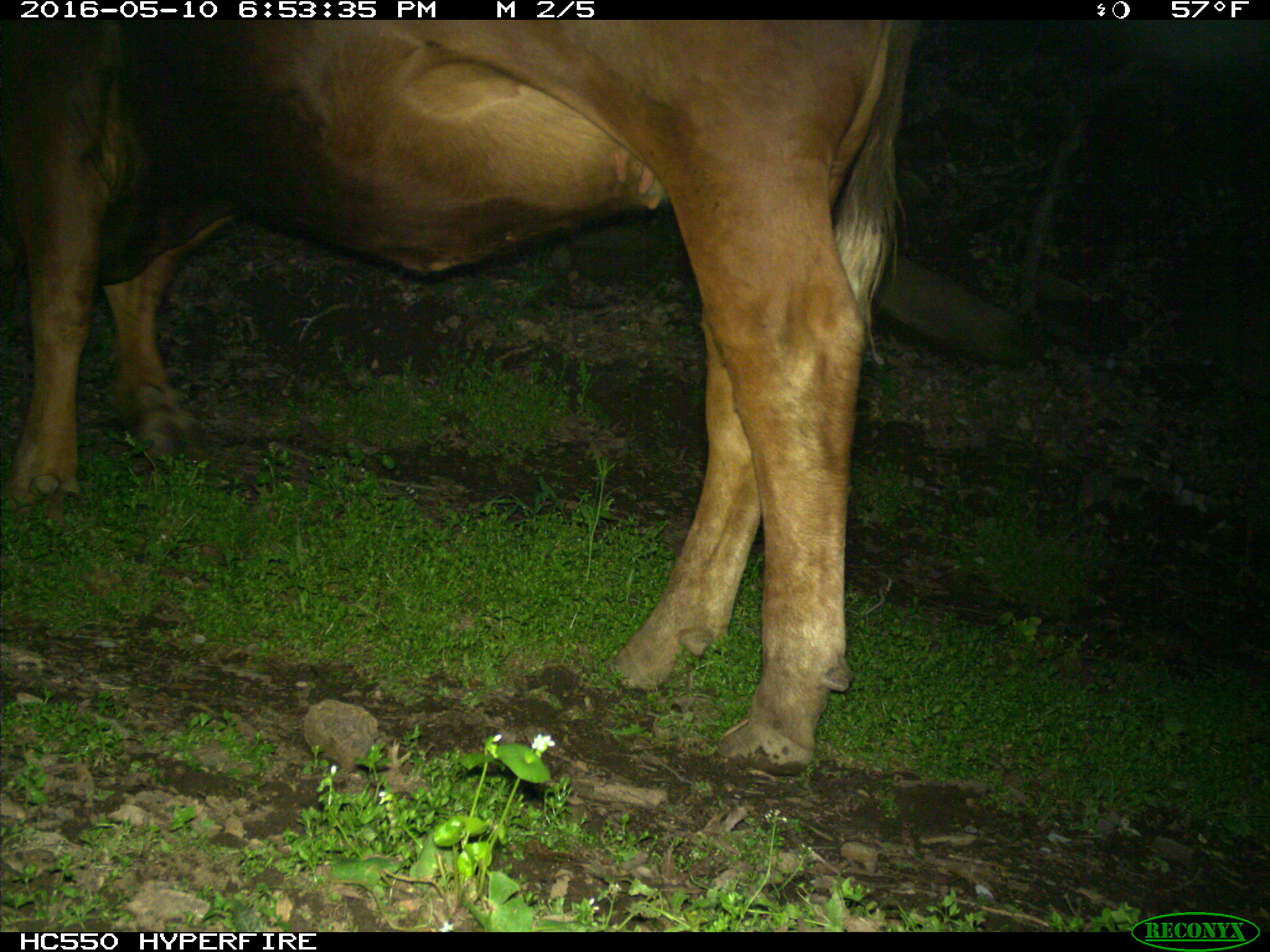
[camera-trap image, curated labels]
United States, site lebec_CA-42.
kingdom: Animalia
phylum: Chordata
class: Mammalia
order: Artiodactyla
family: Bovidae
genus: Bos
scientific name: Bos taurus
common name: domestic cow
Bos taurus (domestic cow).